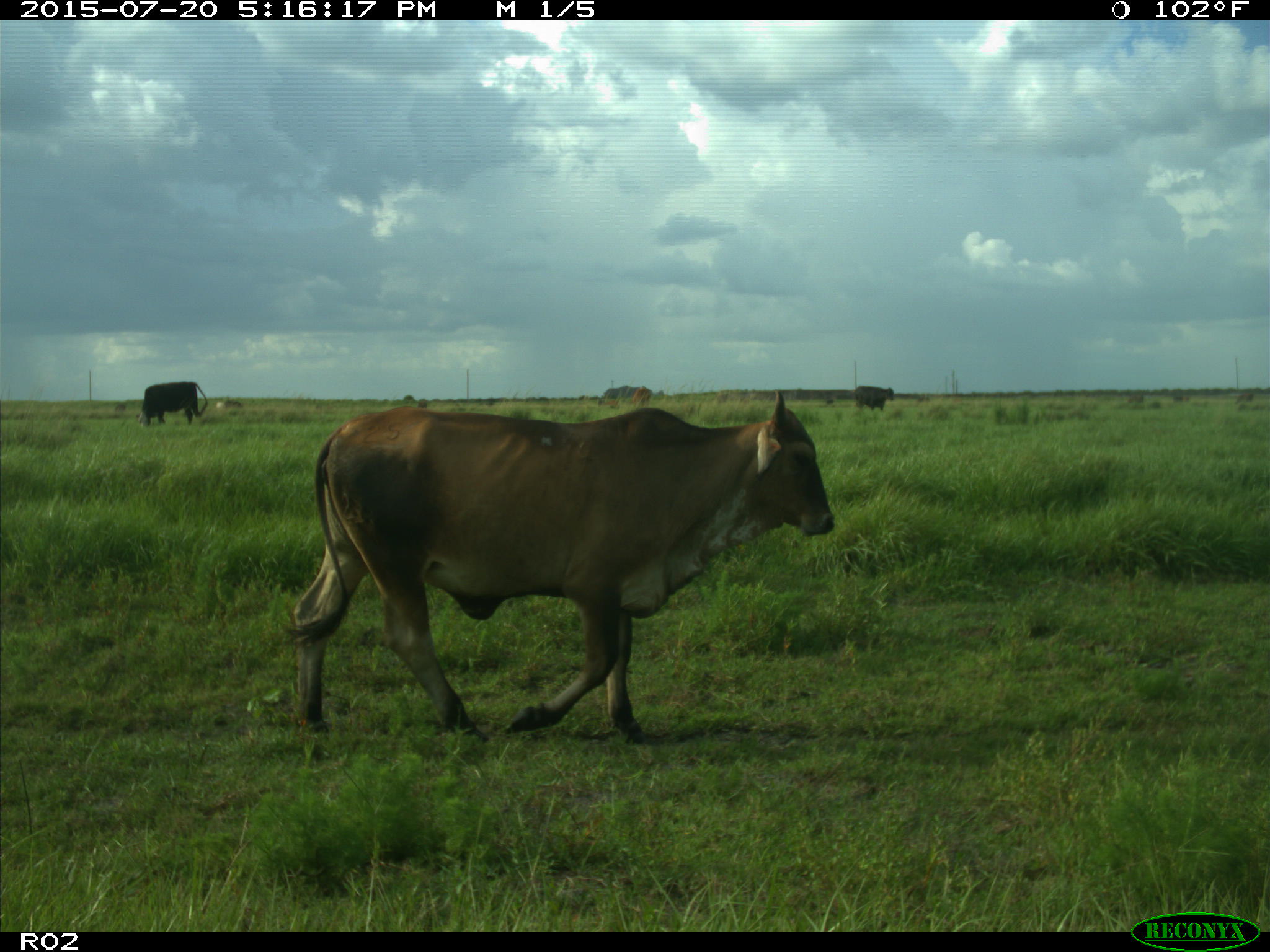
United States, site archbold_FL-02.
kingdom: Animalia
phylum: Chordata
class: Mammalia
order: Artiodactyla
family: Bovidae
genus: Bos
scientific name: Bos taurus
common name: domestic cow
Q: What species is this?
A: Bos taurus (domestic cow).